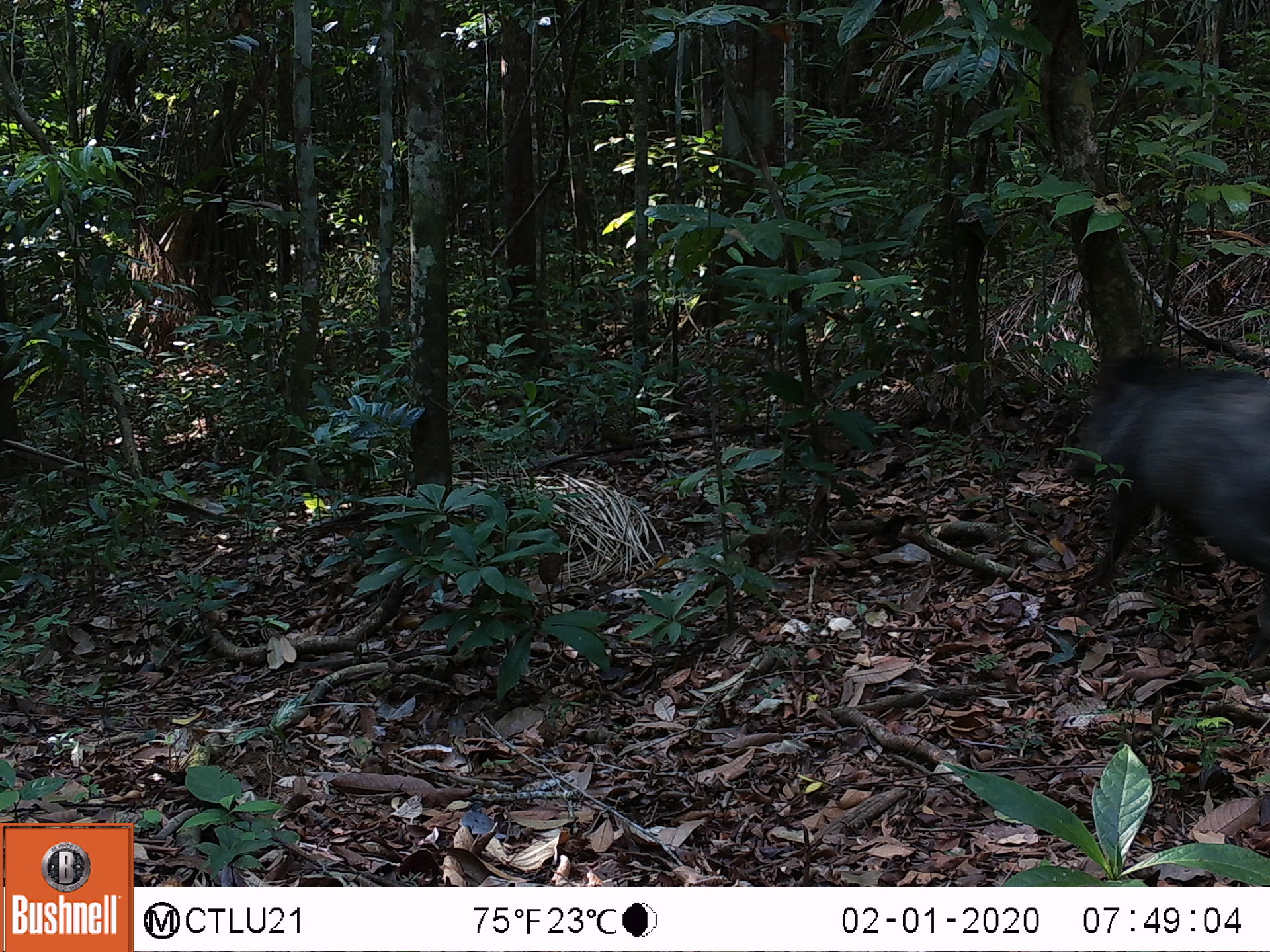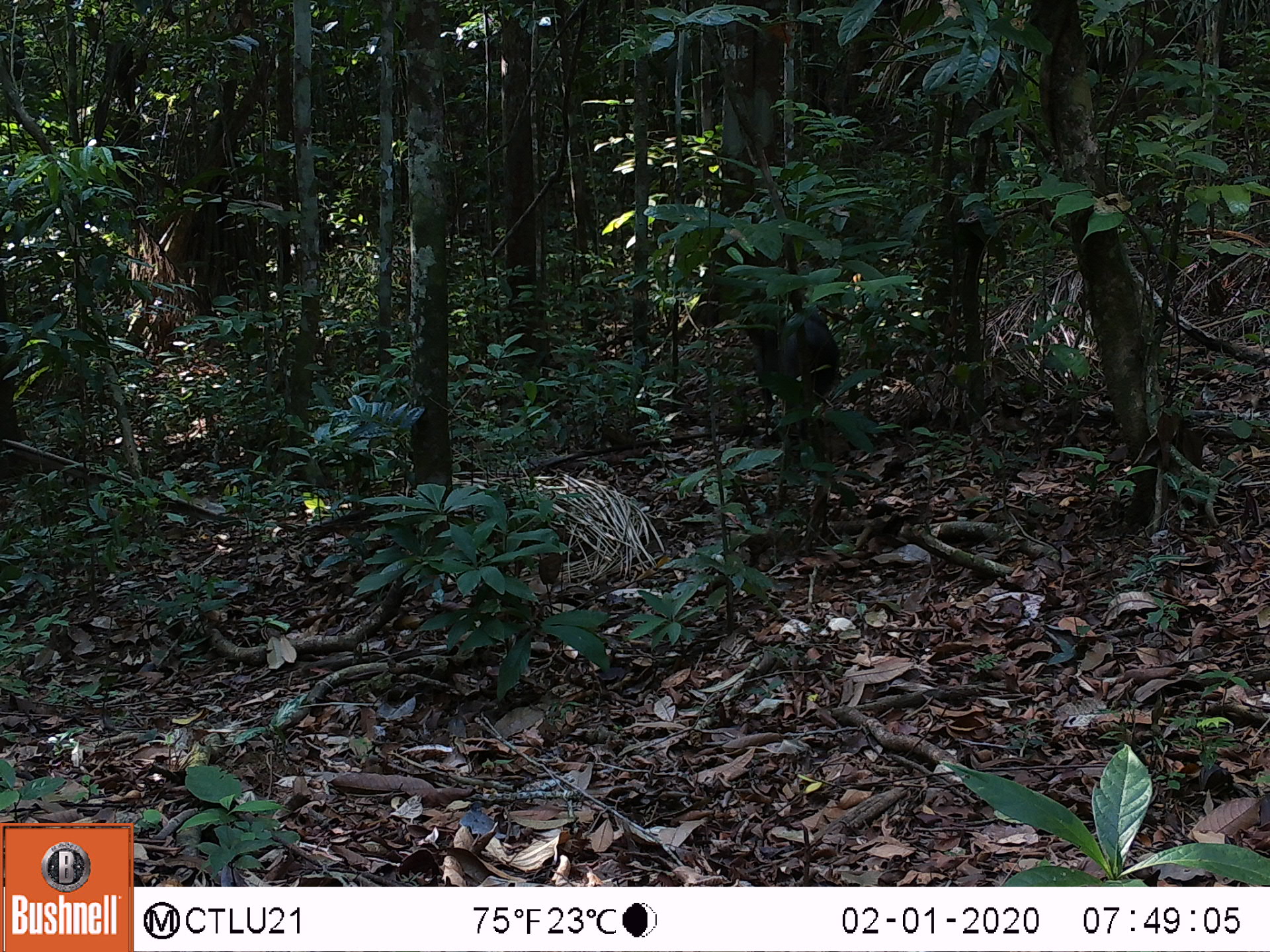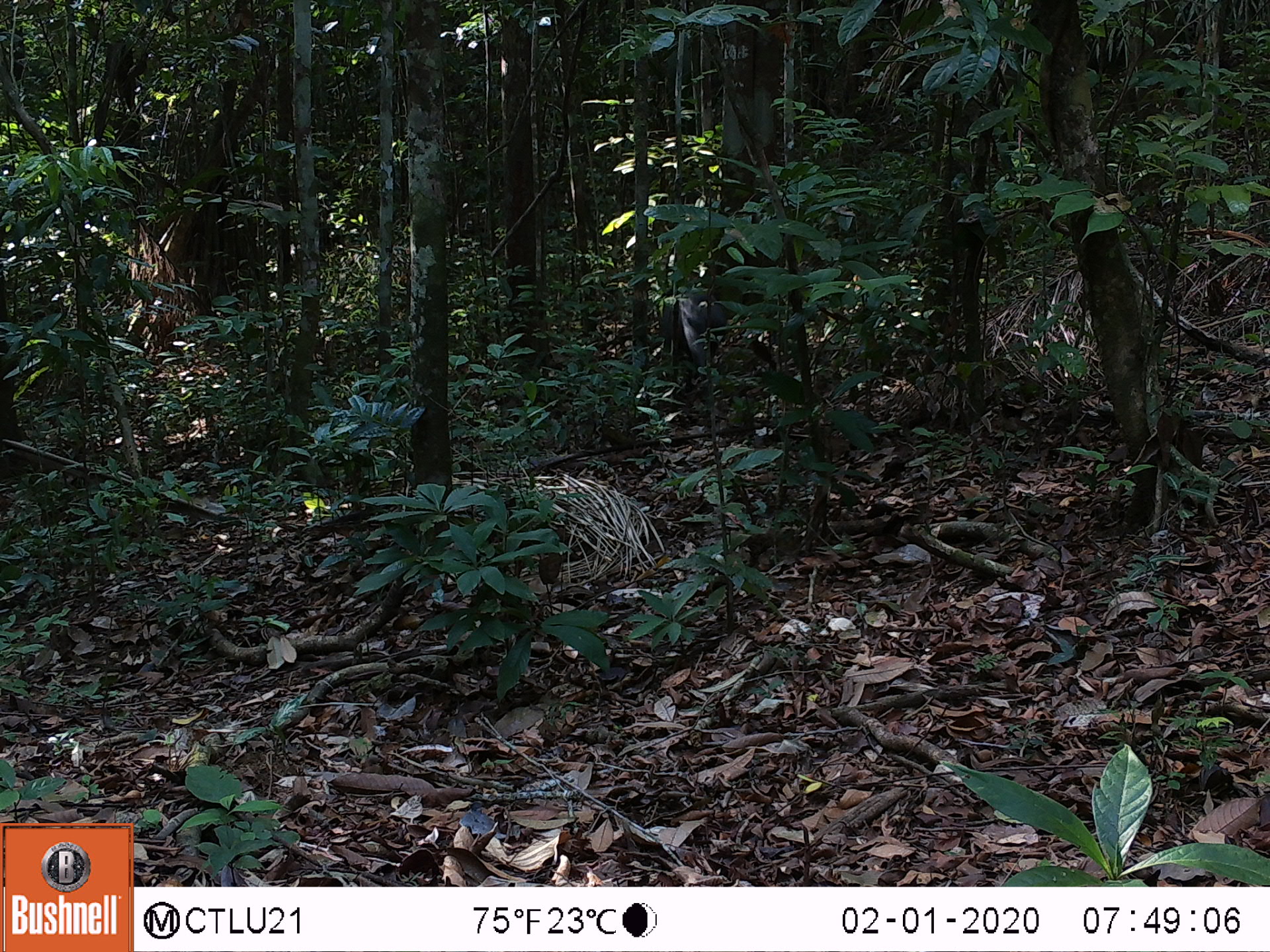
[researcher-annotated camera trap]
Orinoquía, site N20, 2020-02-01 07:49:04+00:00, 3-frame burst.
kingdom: Animalia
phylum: Chordata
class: Mammalia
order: Artiodactyla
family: Tayassuidae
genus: Pecari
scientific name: Pecari tajacu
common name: collared peccary